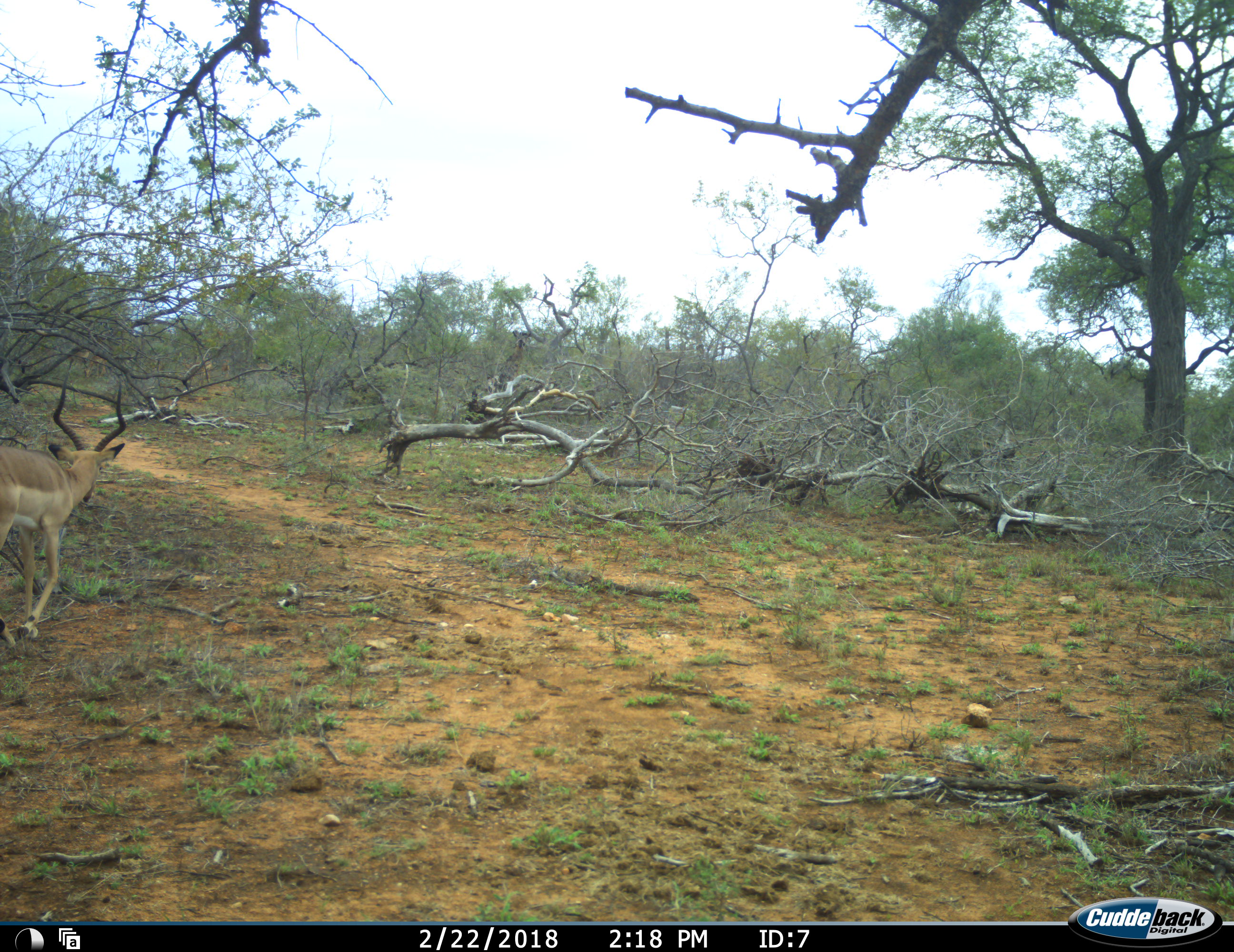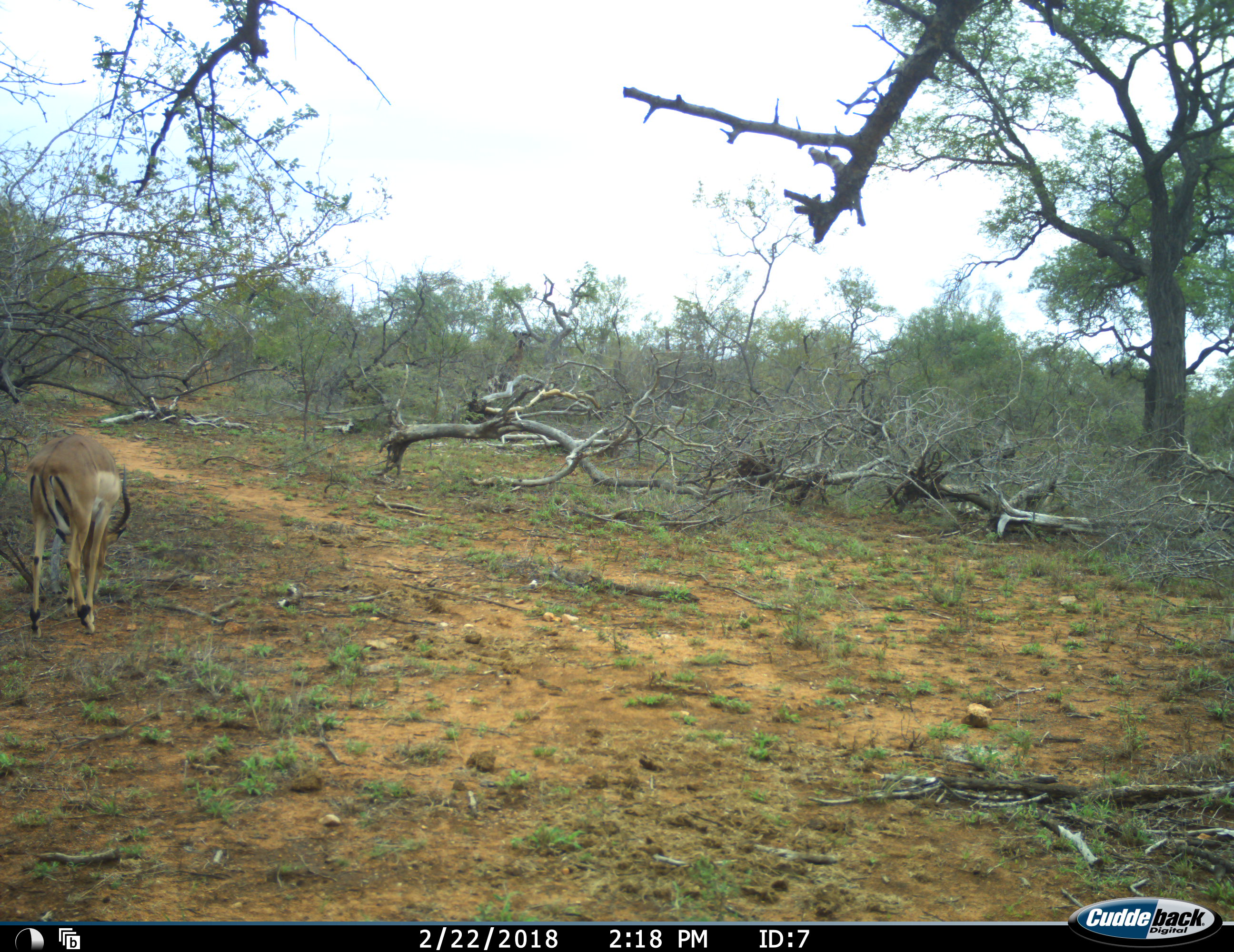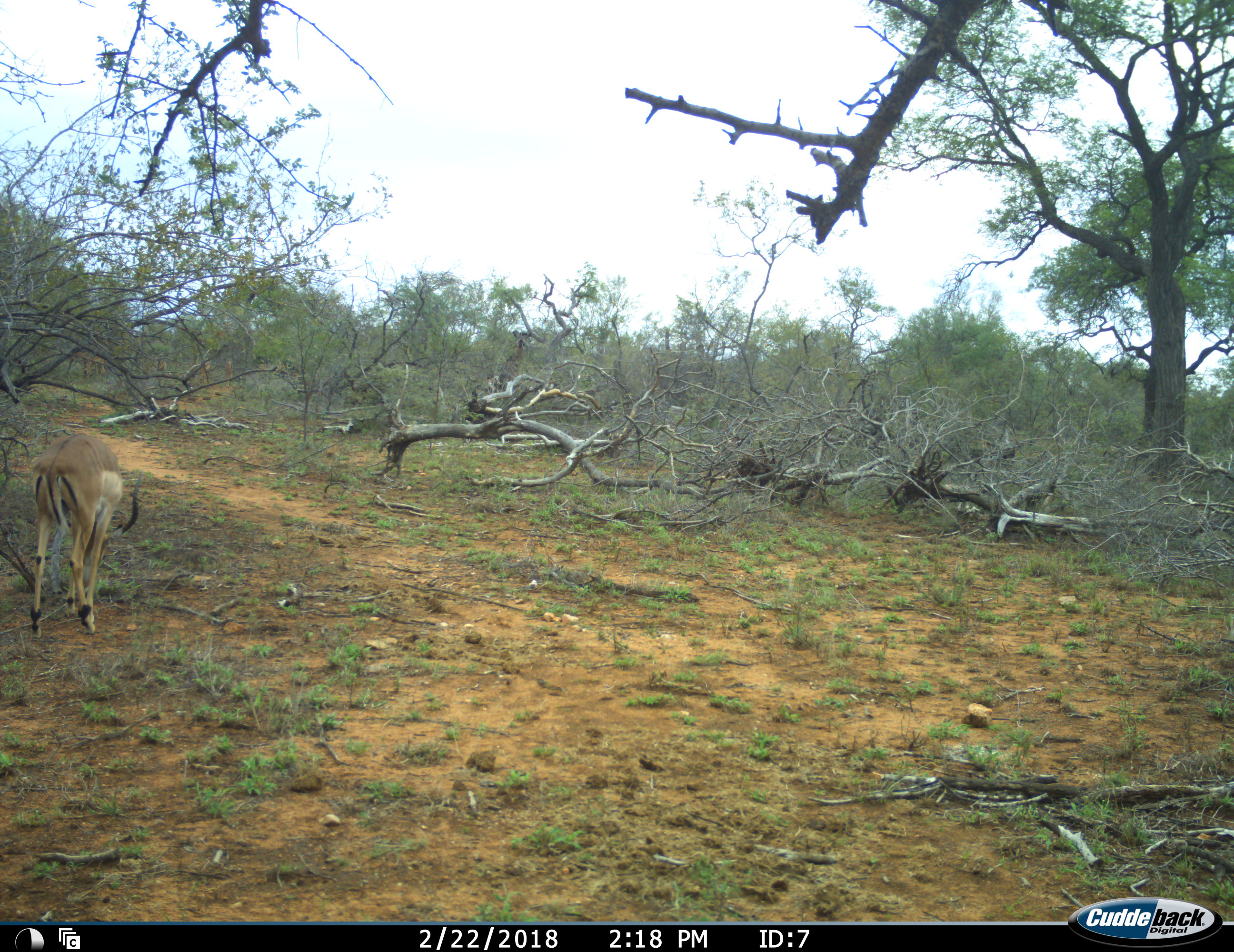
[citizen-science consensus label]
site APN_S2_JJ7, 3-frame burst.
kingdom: Animalia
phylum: Chordata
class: Mammalia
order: Artiodactyla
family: Bovidae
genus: Aepyceros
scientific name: Aepyceros melampus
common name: impala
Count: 1.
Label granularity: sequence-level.